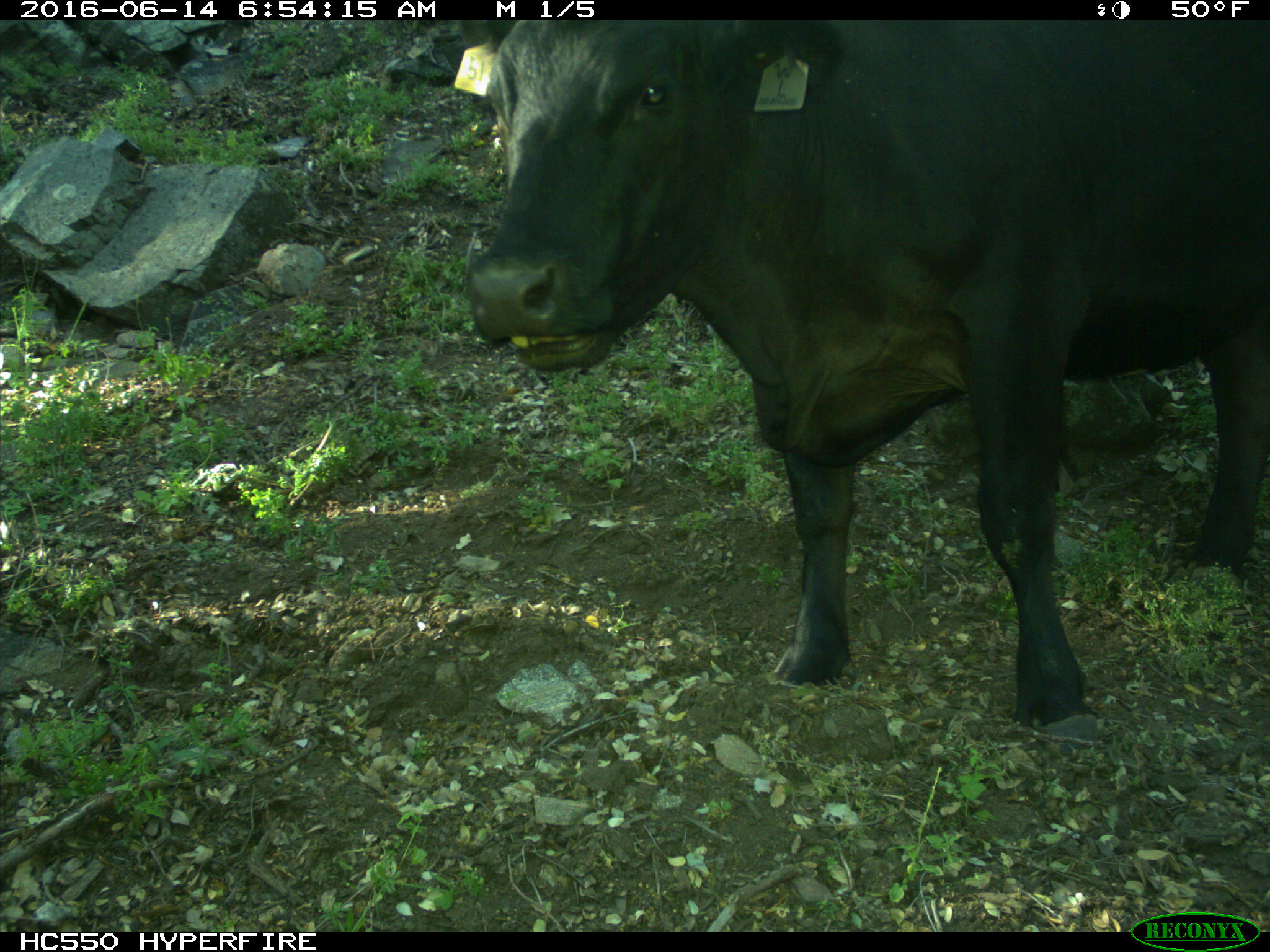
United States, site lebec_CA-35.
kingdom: Animalia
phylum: Chordata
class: Mammalia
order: Artiodactyla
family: Bovidae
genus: Bos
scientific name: Bos taurus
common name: domestic cow